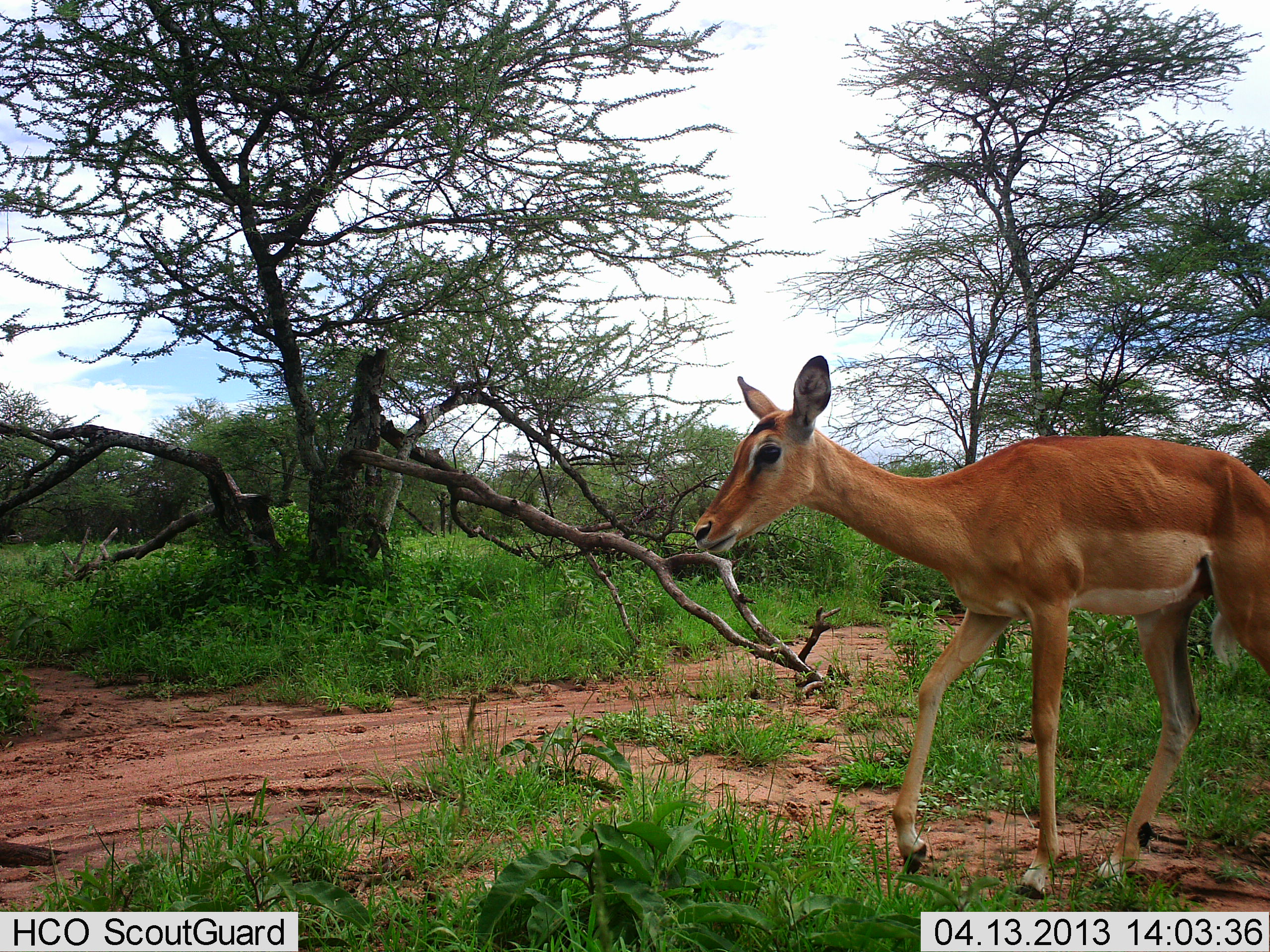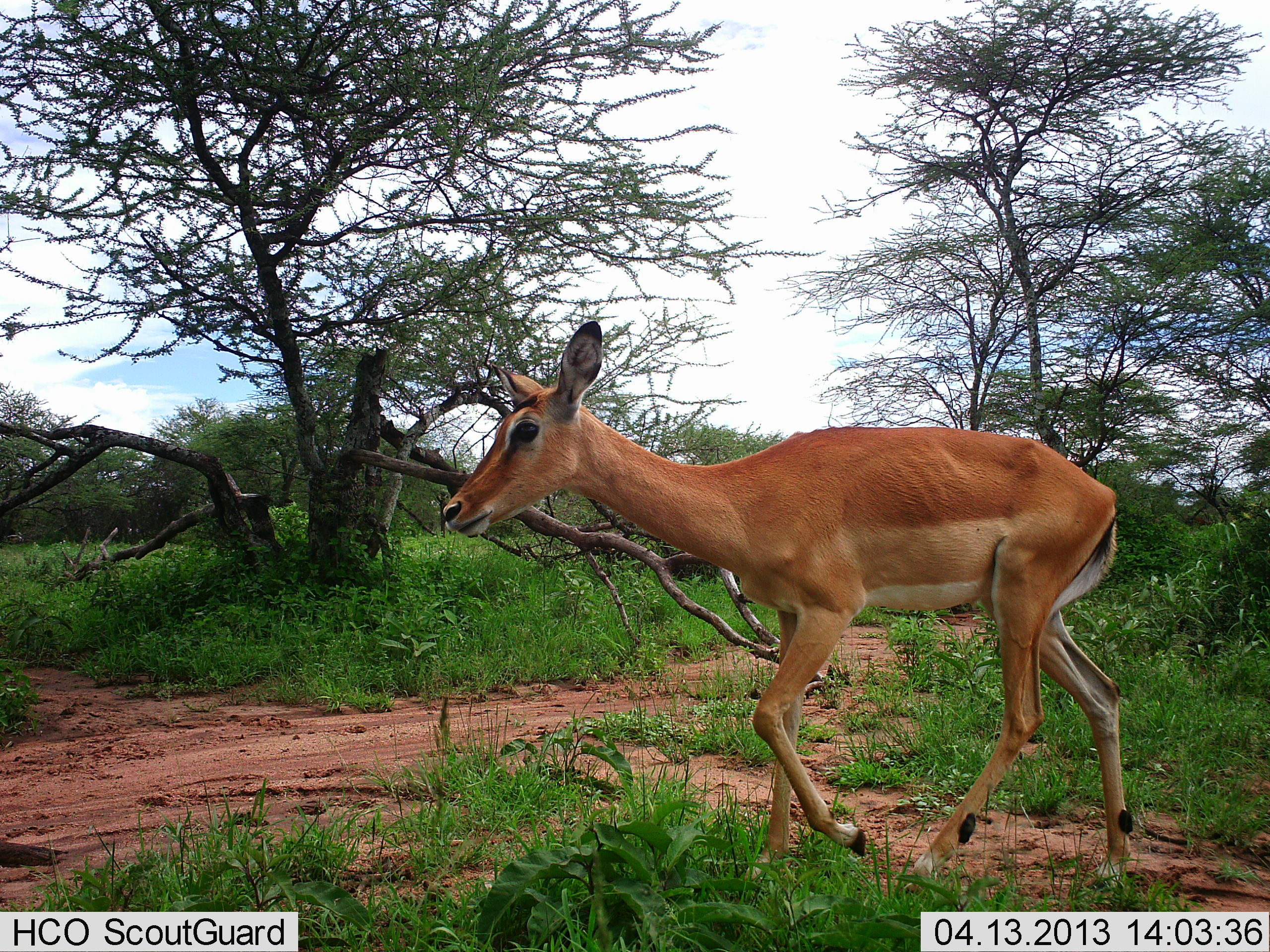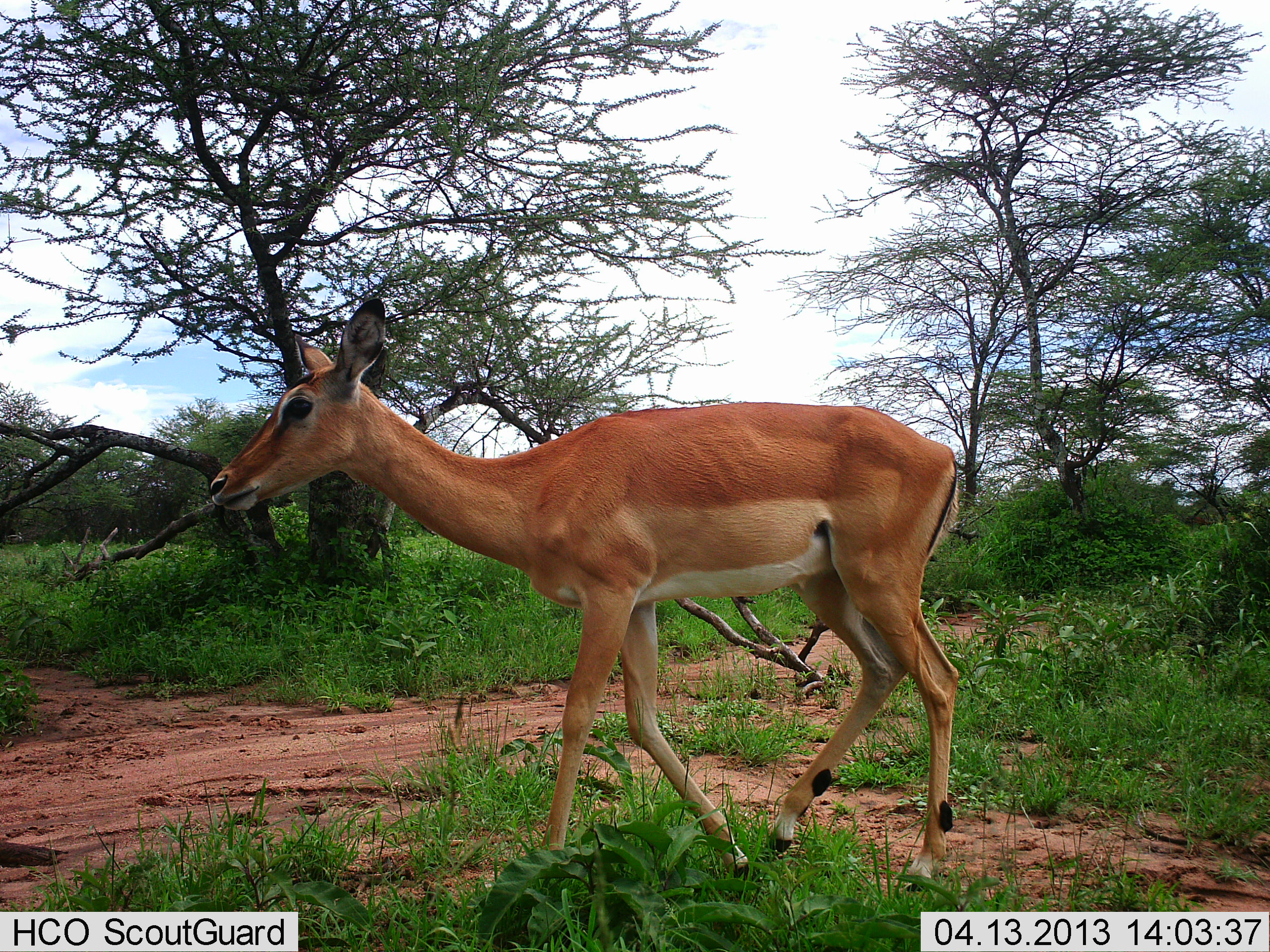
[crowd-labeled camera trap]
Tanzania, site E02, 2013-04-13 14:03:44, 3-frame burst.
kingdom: Animalia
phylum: Chordata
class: Mammalia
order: Artiodactyla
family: Bovidae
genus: Aepyceros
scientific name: Aepyceros melampus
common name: impala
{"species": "impala (Aepyceros melampus)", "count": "1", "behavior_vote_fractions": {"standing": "4%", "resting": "0%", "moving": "100%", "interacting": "0%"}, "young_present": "0%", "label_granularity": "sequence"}